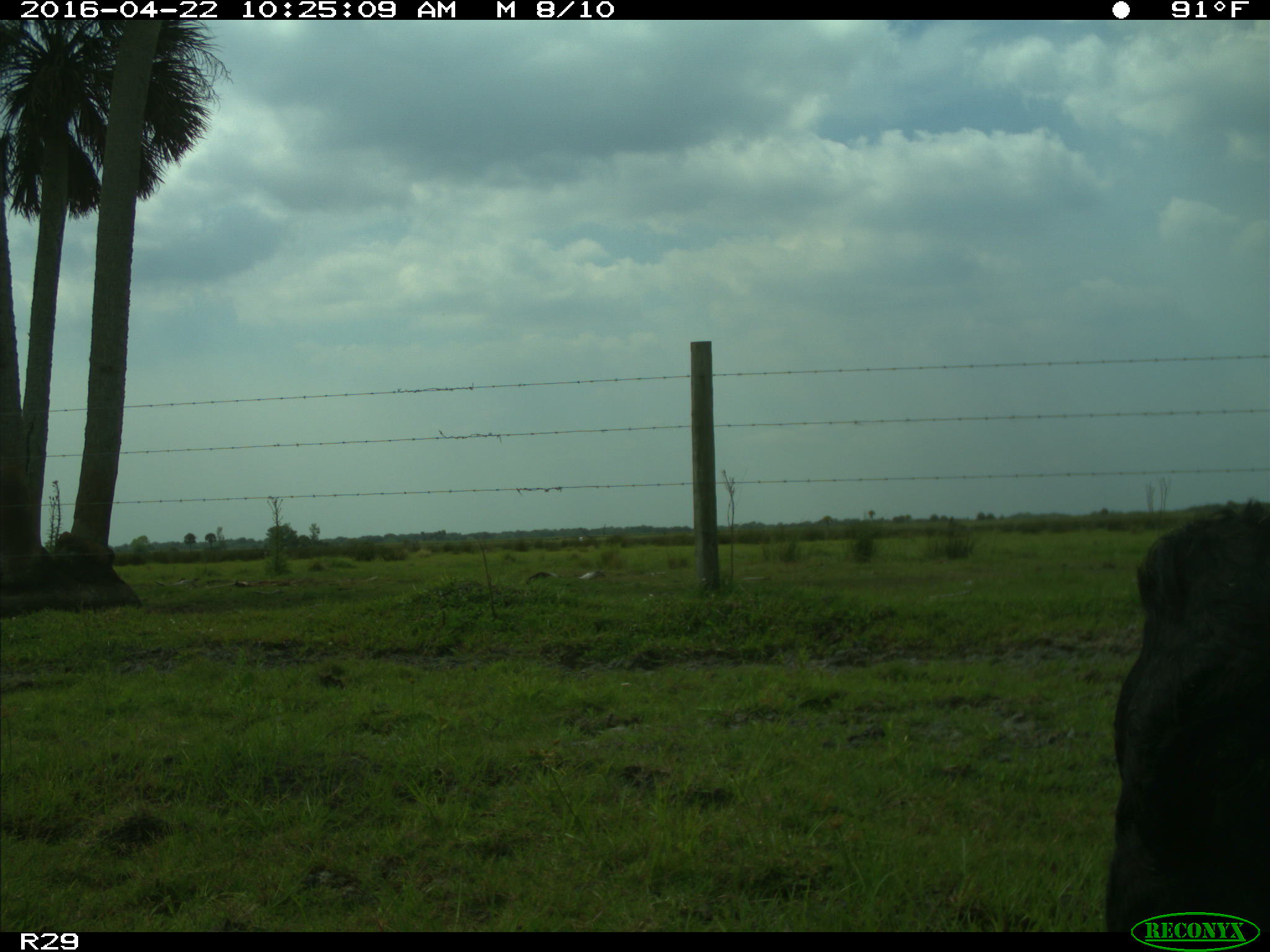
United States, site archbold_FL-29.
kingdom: Animalia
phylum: Chordata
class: Mammalia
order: Artiodactyla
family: Bovidae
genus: Bos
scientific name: Bos taurus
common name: domestic cow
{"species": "Bos taurus (domestic cow)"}